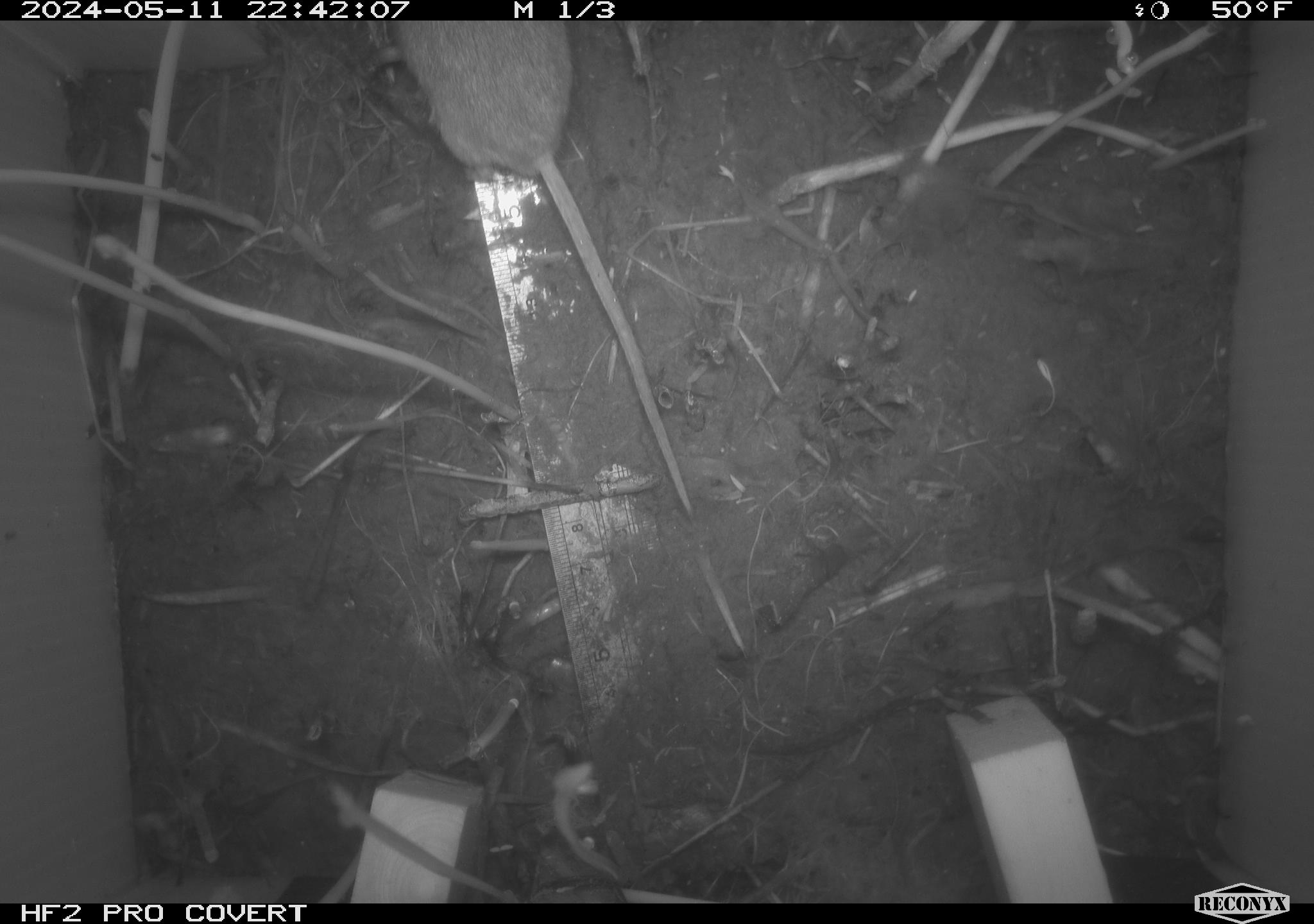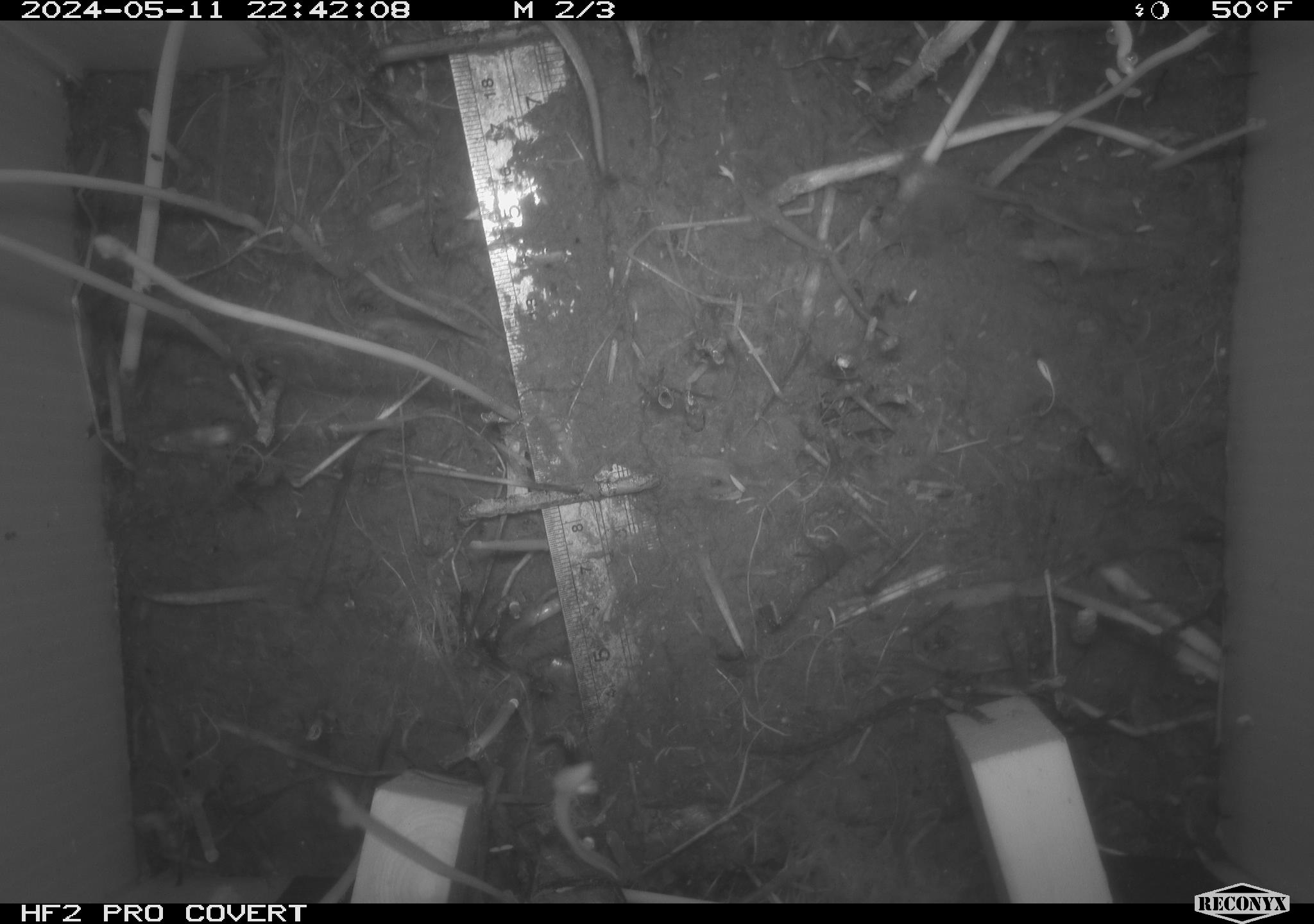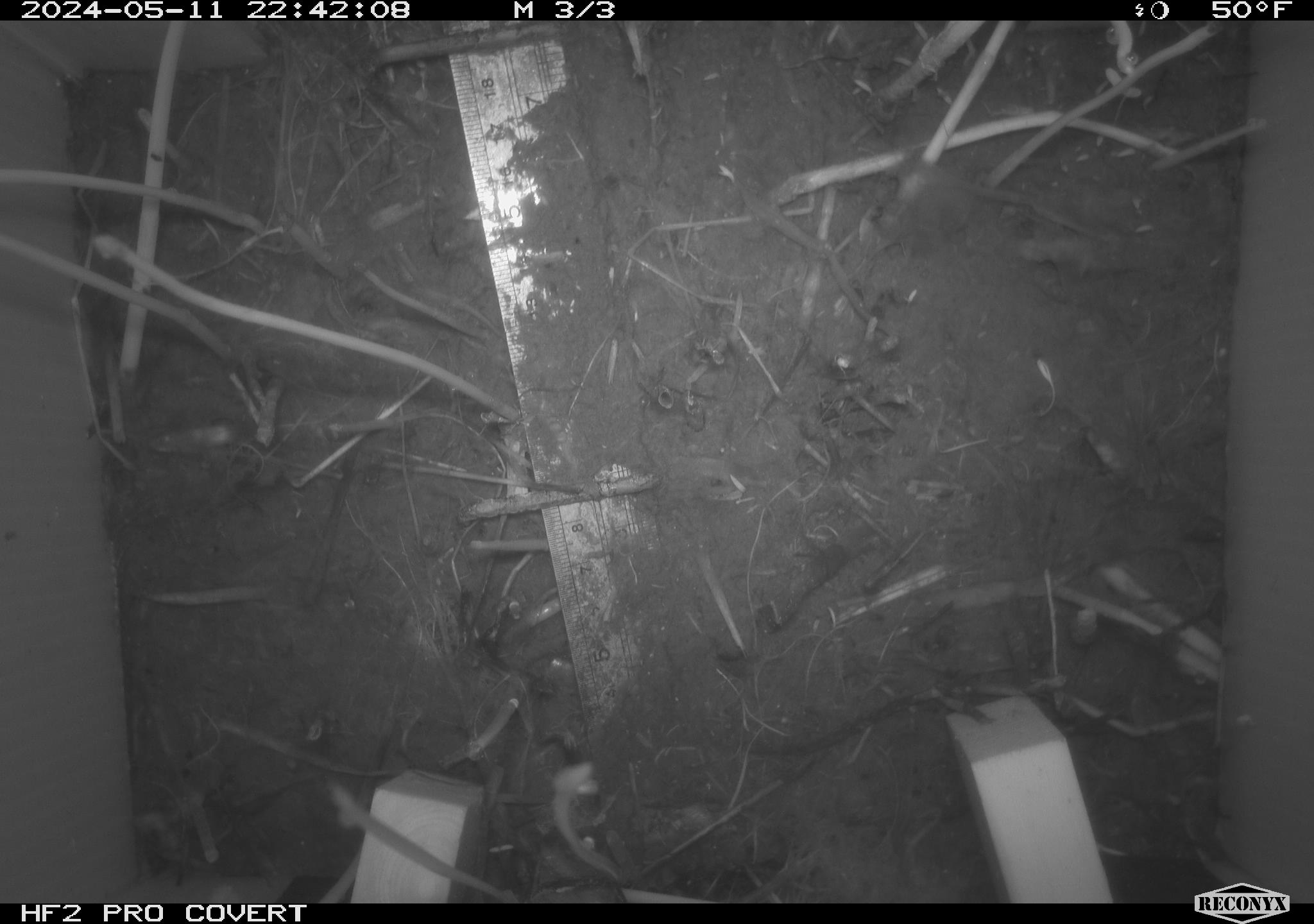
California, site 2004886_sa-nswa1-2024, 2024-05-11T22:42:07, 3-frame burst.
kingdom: Animalia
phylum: Chordata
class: Mammalia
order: Rodentia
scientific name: Rodentia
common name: mouse species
Mouse species (Rodentia).